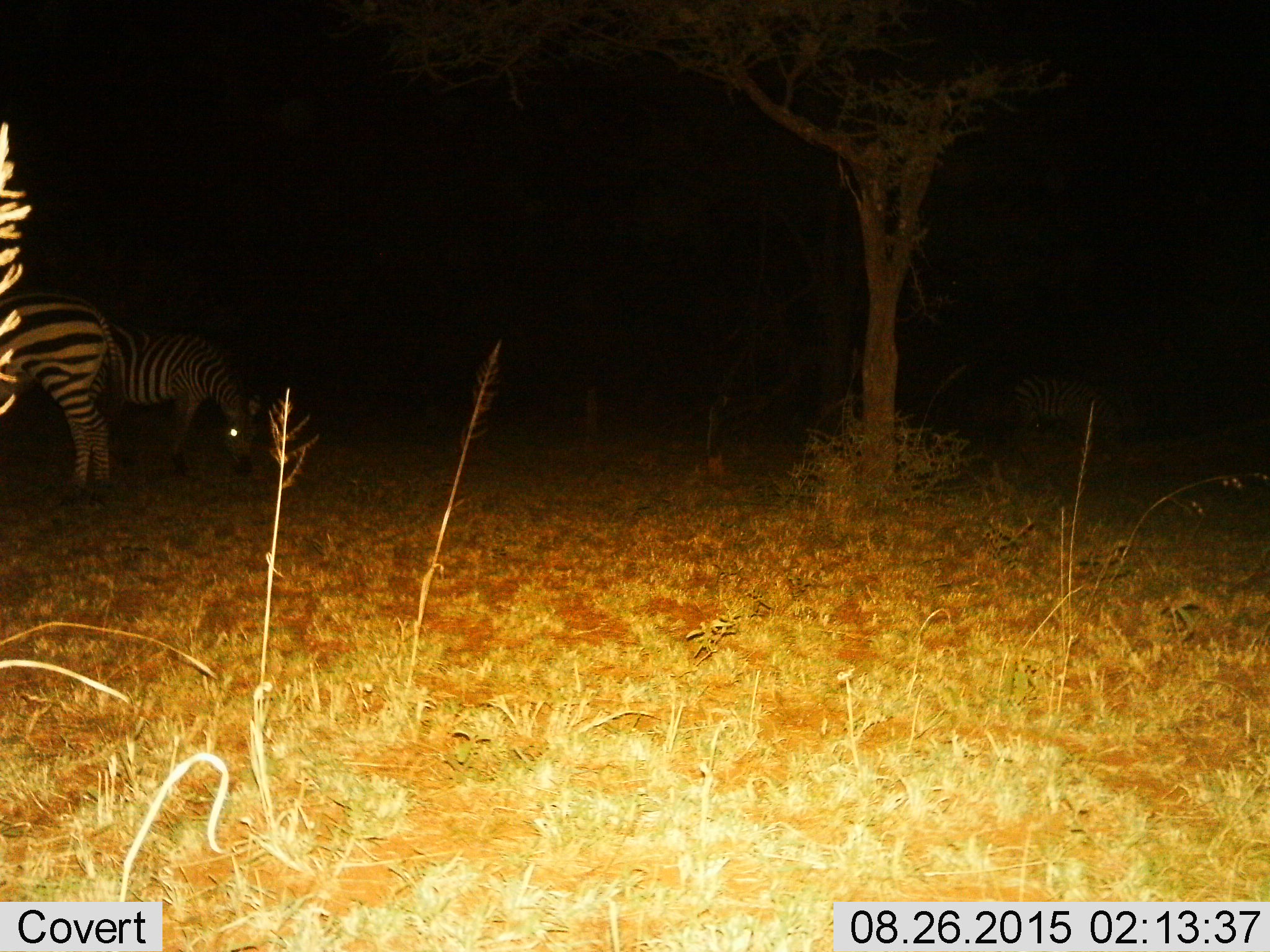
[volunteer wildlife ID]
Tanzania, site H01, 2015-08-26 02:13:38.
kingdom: Animalia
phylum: Chordata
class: Mammalia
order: Perissodactyla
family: Equidae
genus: Equus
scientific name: Equus quagga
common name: plains zebra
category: zebra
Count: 3.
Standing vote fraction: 40%.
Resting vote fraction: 10%.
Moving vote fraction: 10%.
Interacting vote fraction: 10%.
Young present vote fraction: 20%.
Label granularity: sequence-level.